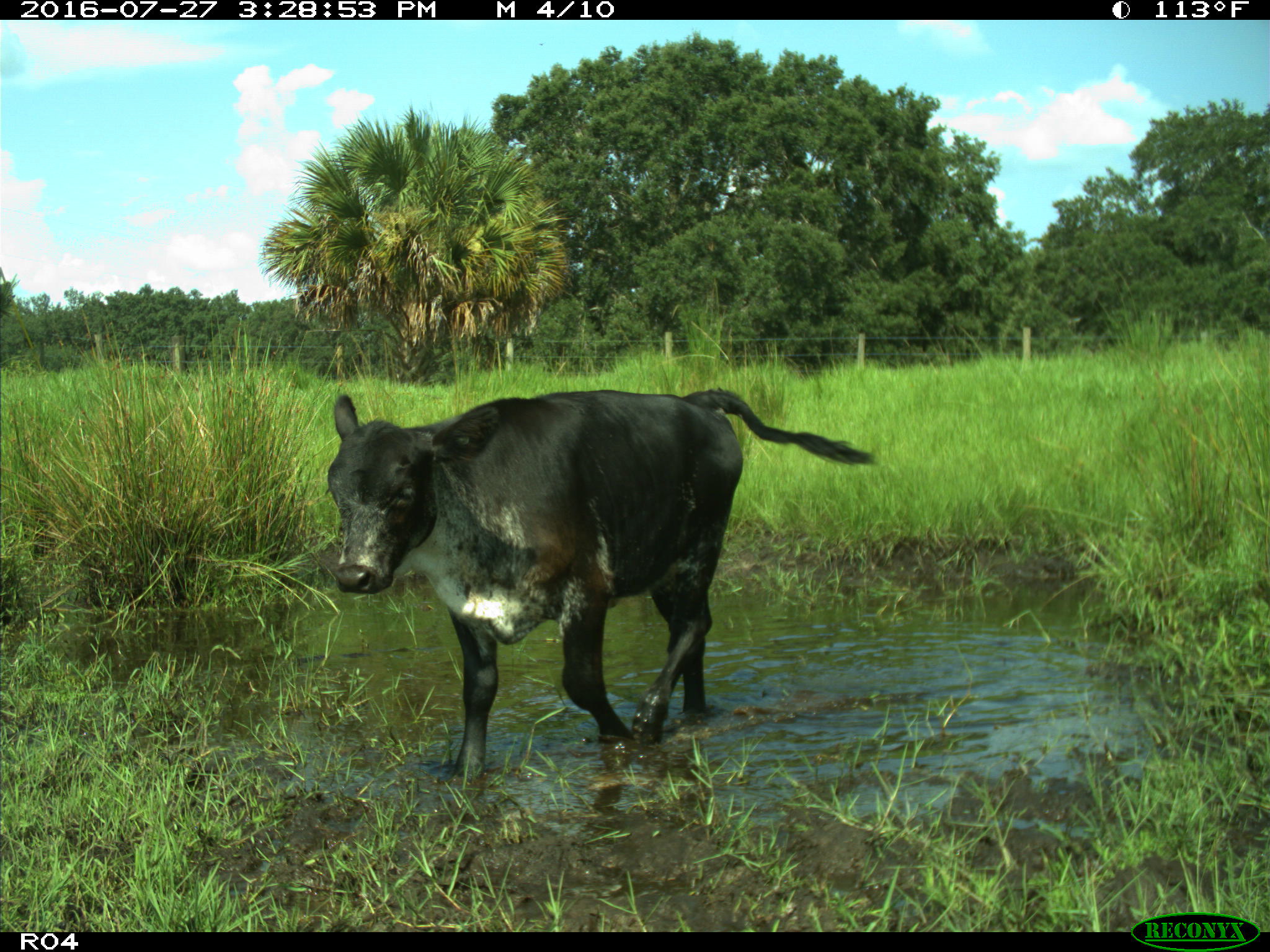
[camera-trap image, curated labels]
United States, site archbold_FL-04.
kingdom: Animalia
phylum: Chordata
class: Mammalia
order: Artiodactyla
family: Bovidae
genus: Bos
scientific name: Bos taurus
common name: domestic cow